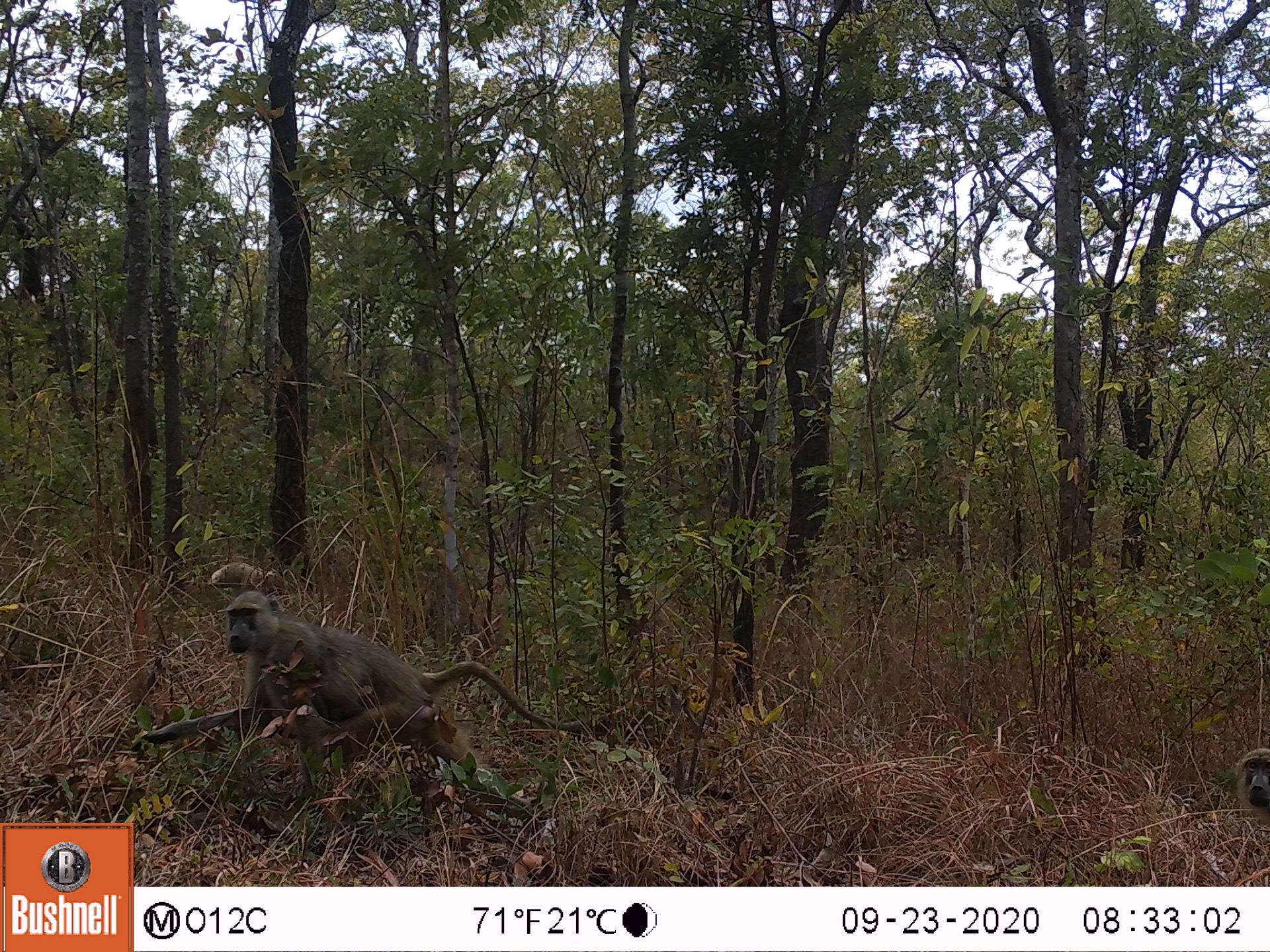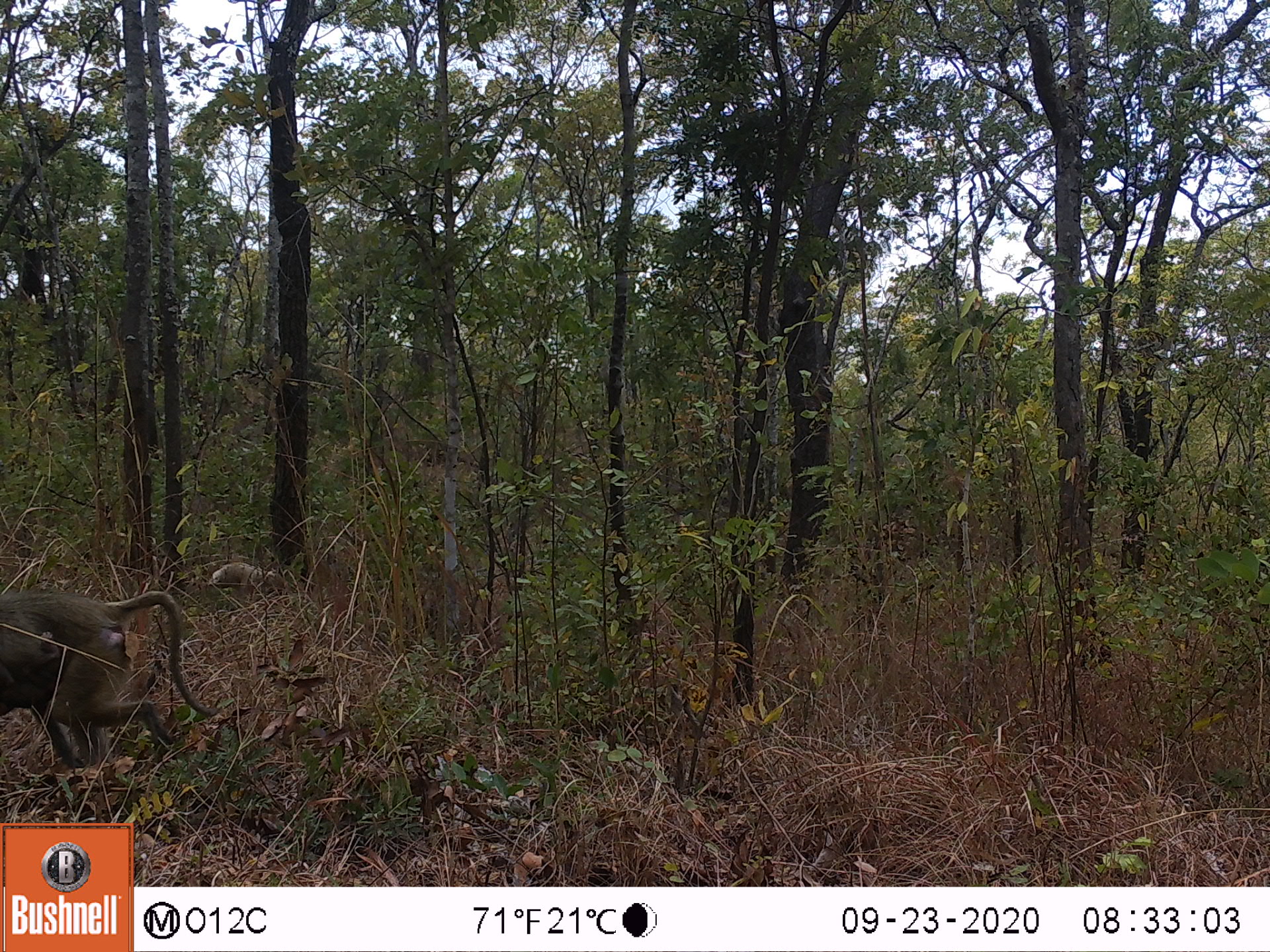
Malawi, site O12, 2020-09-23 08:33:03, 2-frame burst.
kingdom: Animalia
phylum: Chordata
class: Mammalia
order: Primates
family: Cercopithecidae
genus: Papio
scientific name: Papio cynocephalus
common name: yellow baboon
Yellow baboon (Papio cynocephalus), count 2.